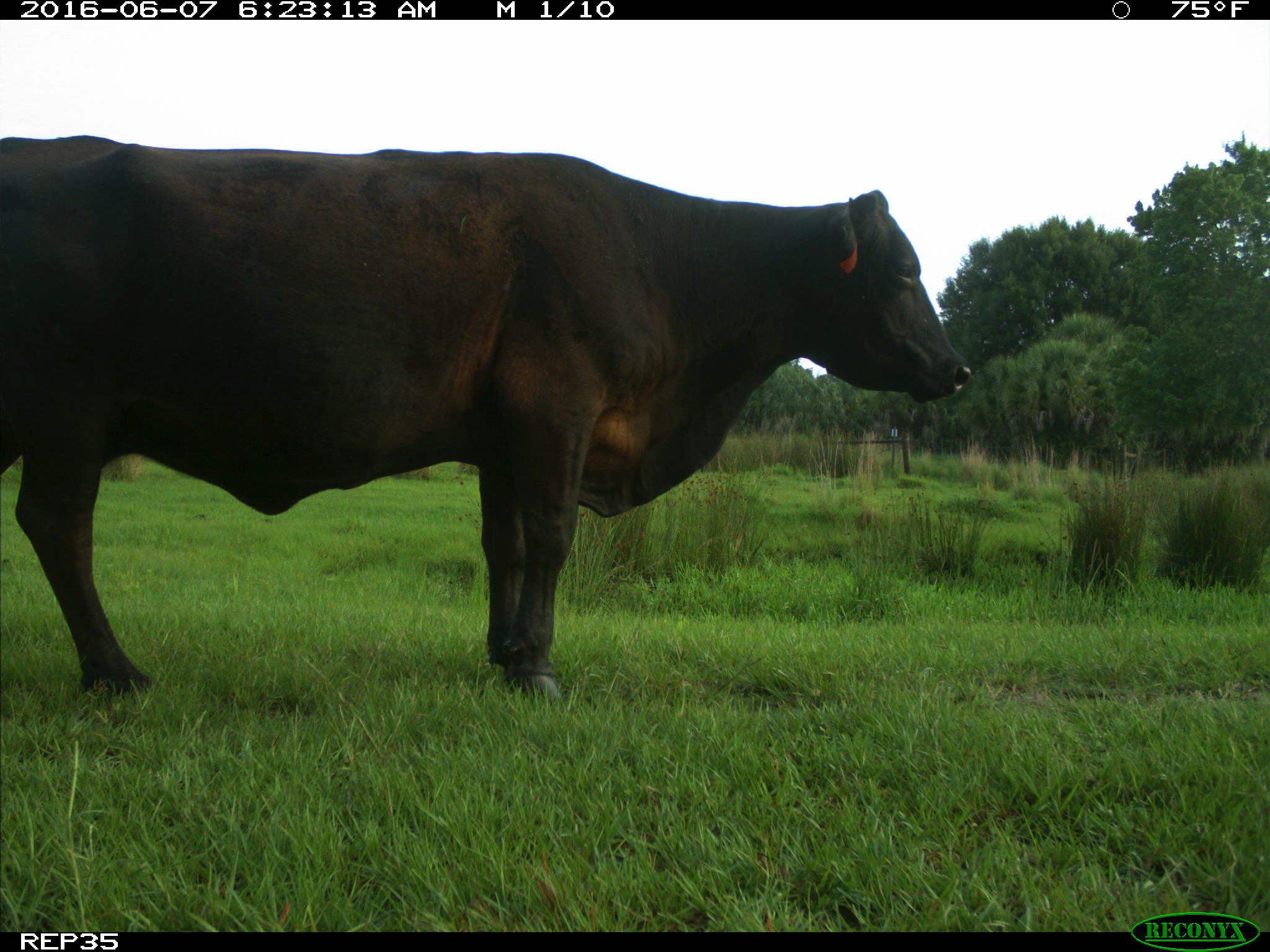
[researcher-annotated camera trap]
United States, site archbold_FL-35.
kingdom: Animalia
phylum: Chordata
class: Mammalia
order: Artiodactyla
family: Bovidae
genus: Bos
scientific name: Bos taurus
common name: domestic cow